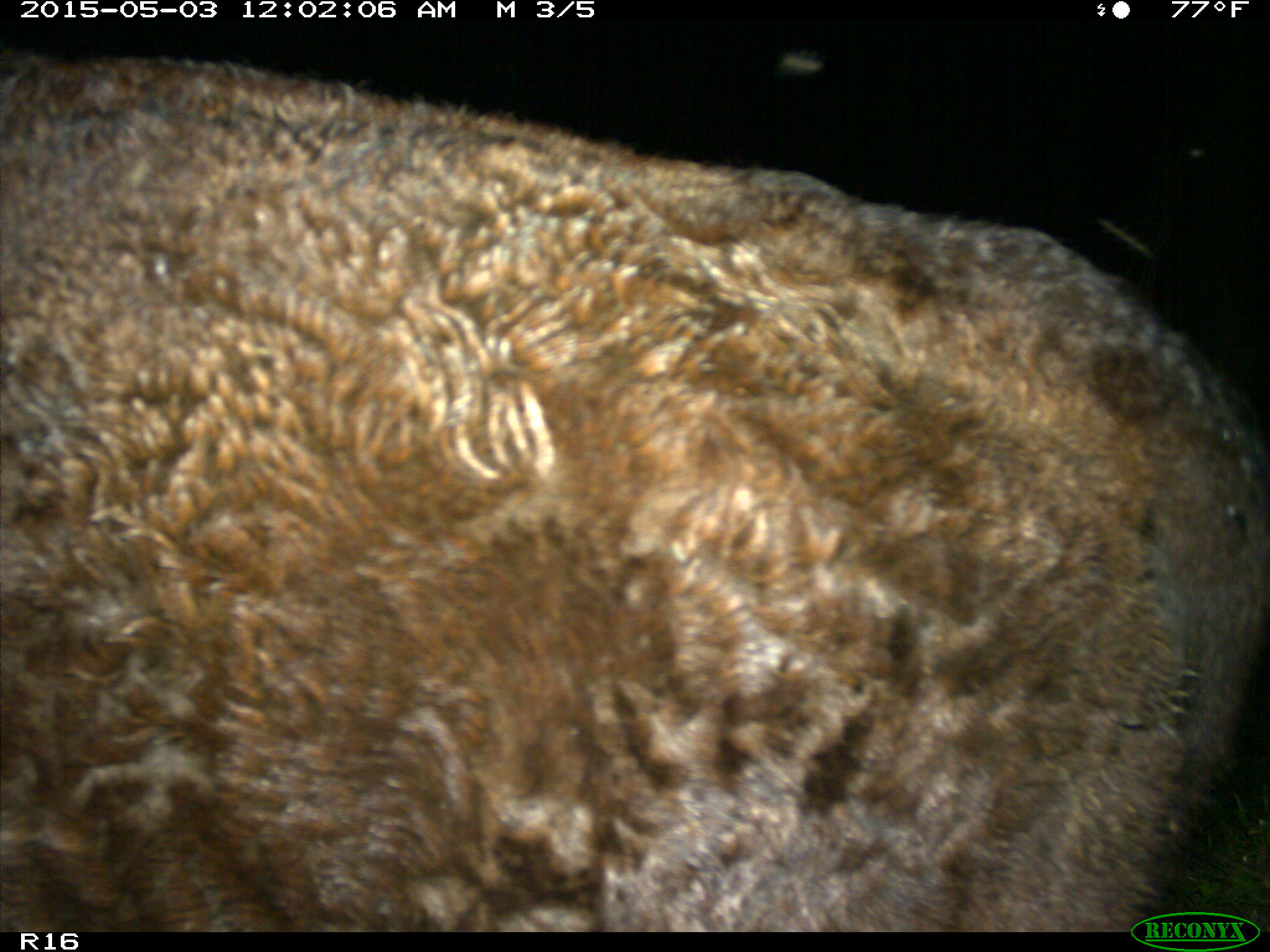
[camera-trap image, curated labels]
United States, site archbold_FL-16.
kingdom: Animalia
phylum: Chordata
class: Mammalia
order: Artiodactyla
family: Bovidae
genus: Bos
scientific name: Bos taurus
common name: domestic cow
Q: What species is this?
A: Bos taurus (domestic cow).